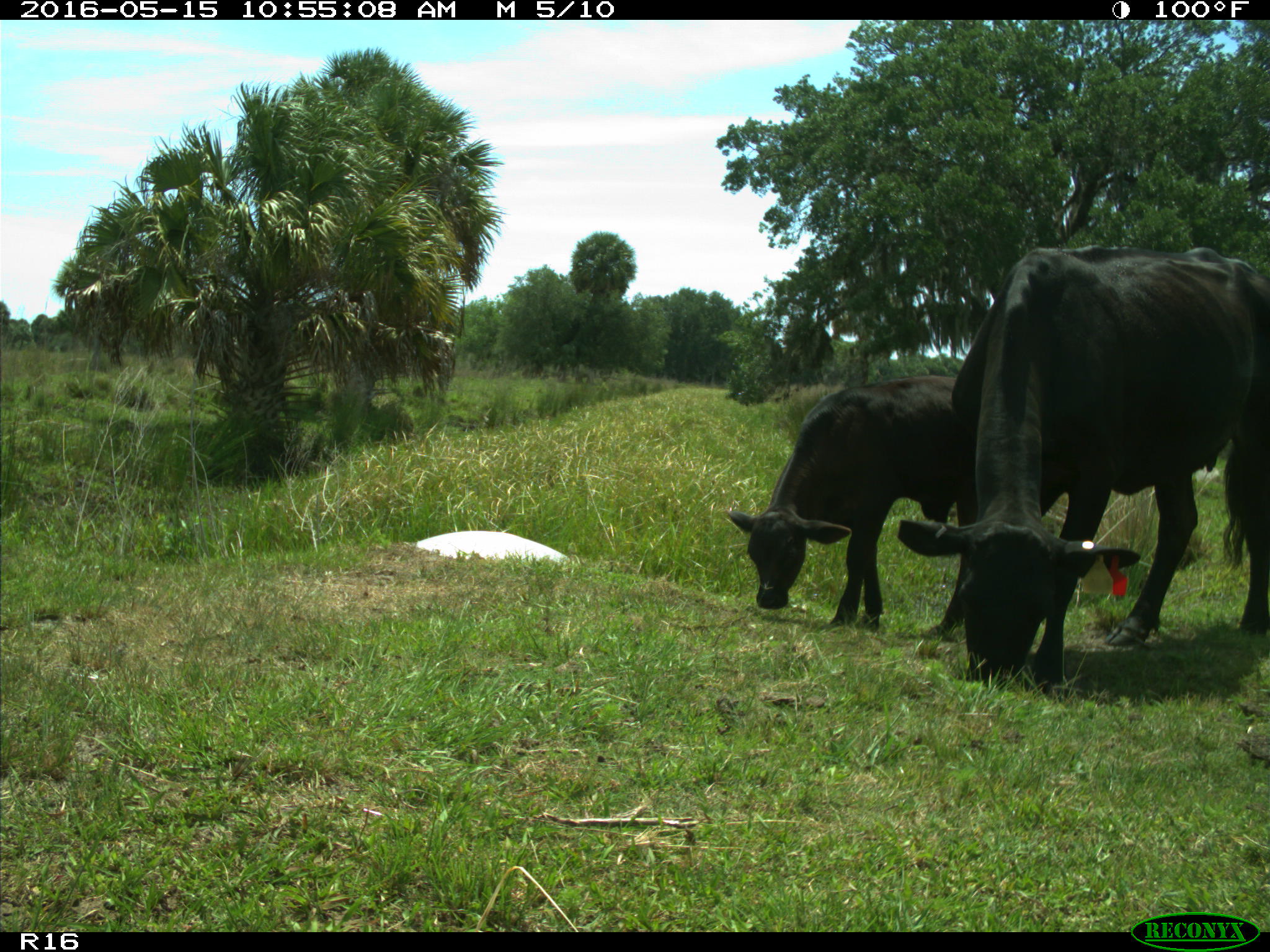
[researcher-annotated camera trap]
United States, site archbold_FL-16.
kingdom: Animalia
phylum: Chordata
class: Mammalia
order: Artiodactyla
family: Bovidae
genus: Bos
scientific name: Bos taurus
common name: domestic cow